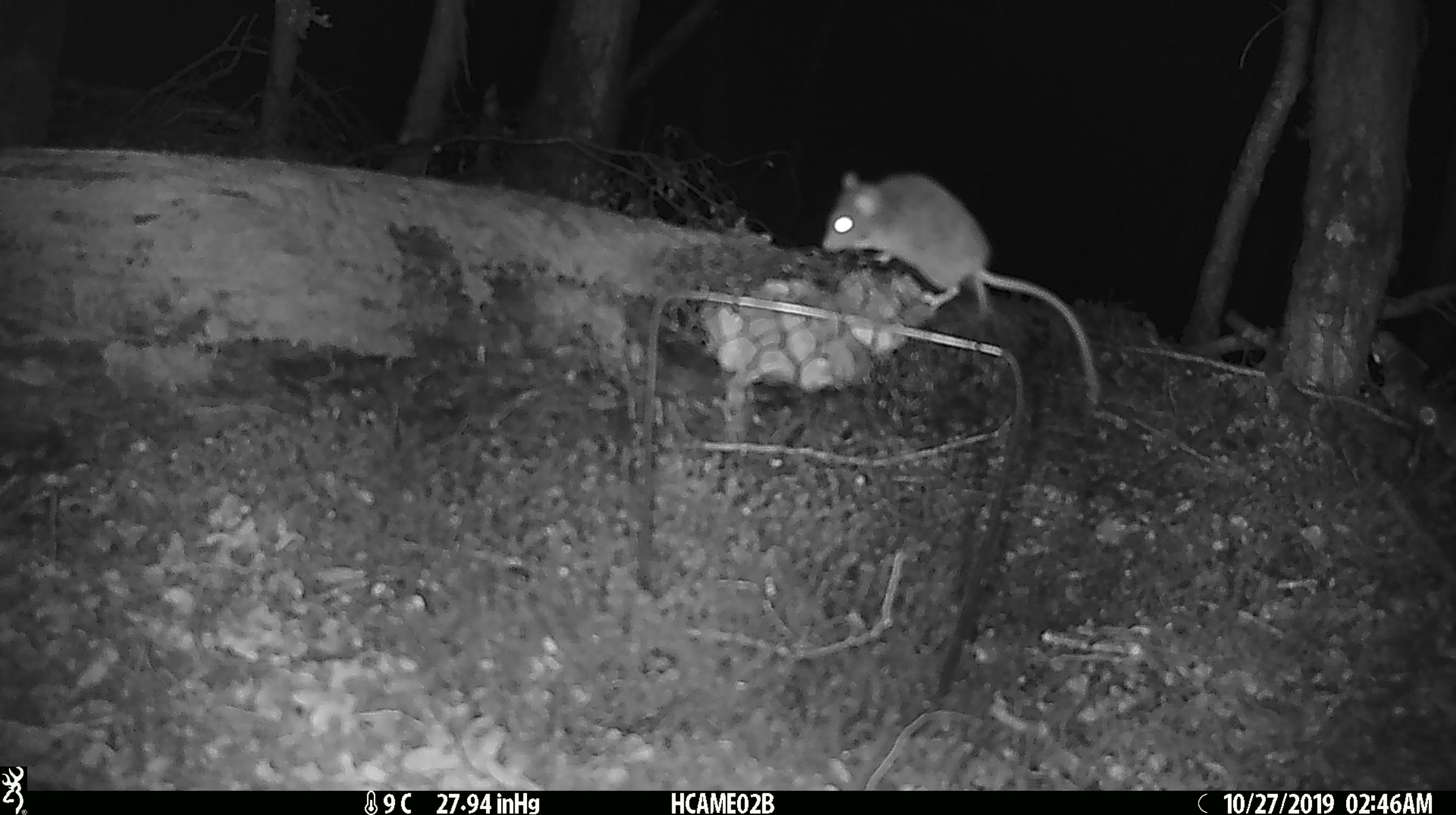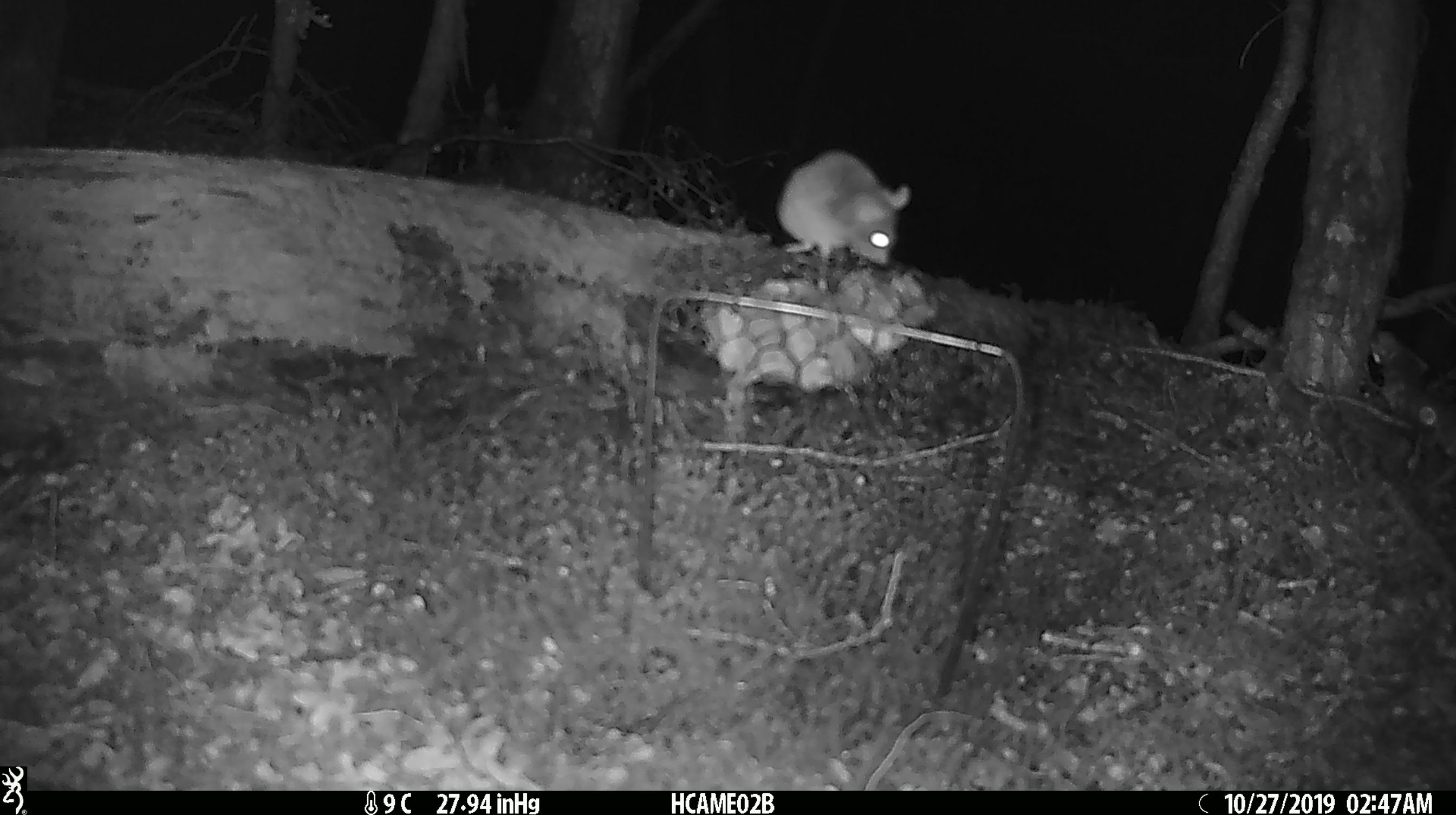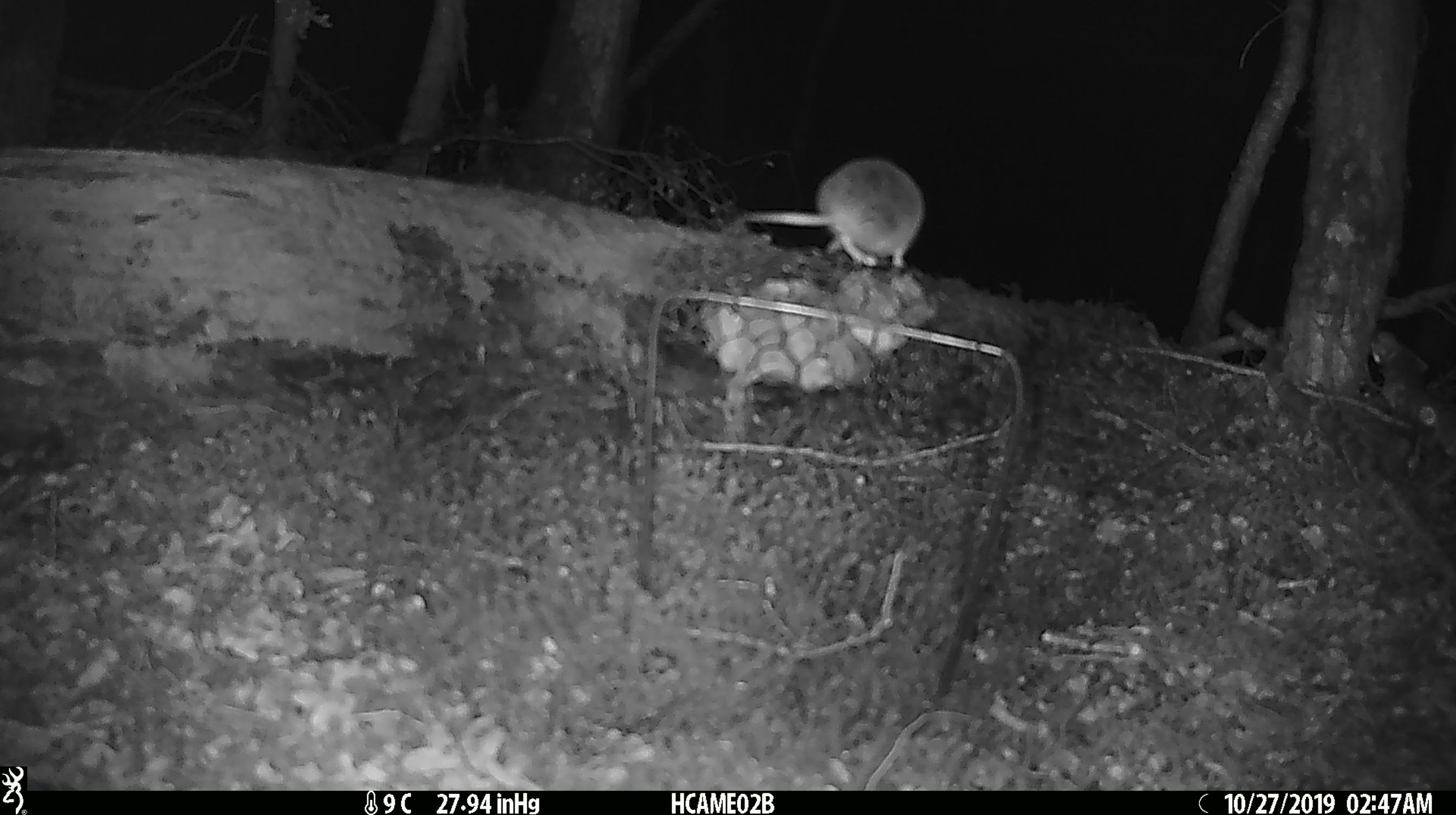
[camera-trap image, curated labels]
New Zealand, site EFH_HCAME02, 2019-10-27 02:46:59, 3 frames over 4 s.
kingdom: Animalia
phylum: Chordata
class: Mammalia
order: Rodentia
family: Muridae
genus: Mus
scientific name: Mus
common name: mouse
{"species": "mouse (Mus)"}